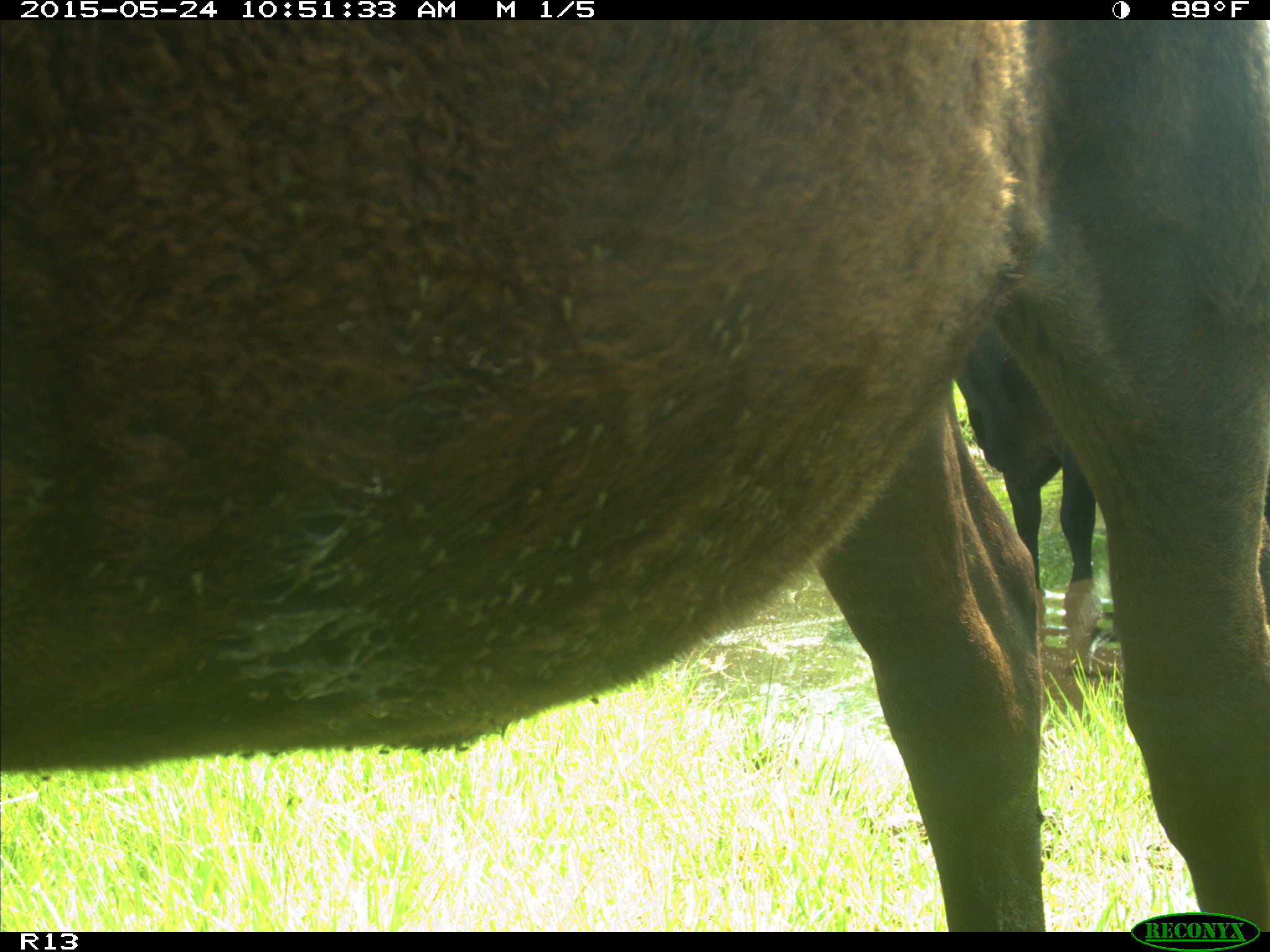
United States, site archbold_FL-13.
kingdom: Animalia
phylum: Chordata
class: Mammalia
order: Artiodactyla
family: Bovidae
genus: Bos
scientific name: Bos taurus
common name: domestic cow